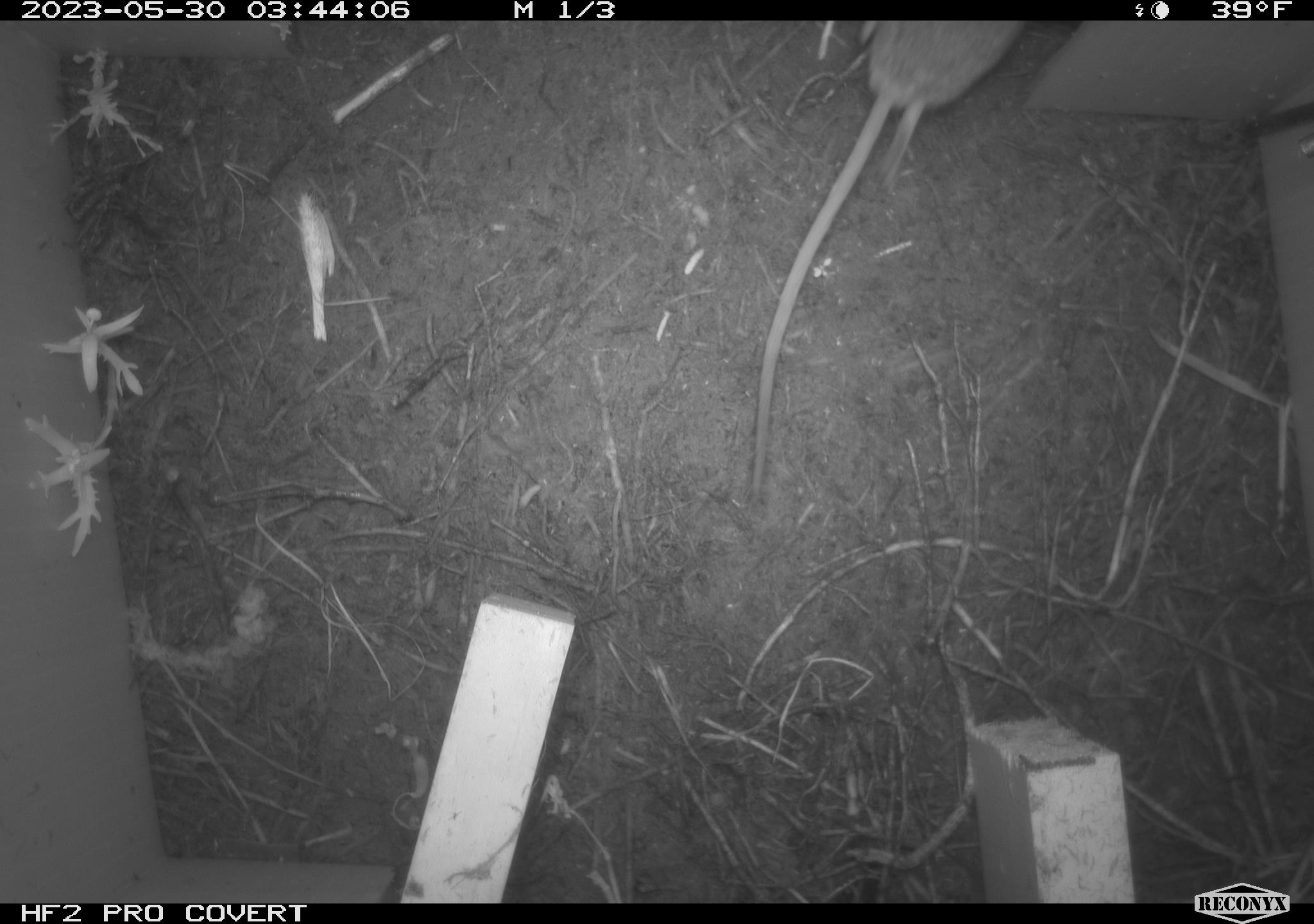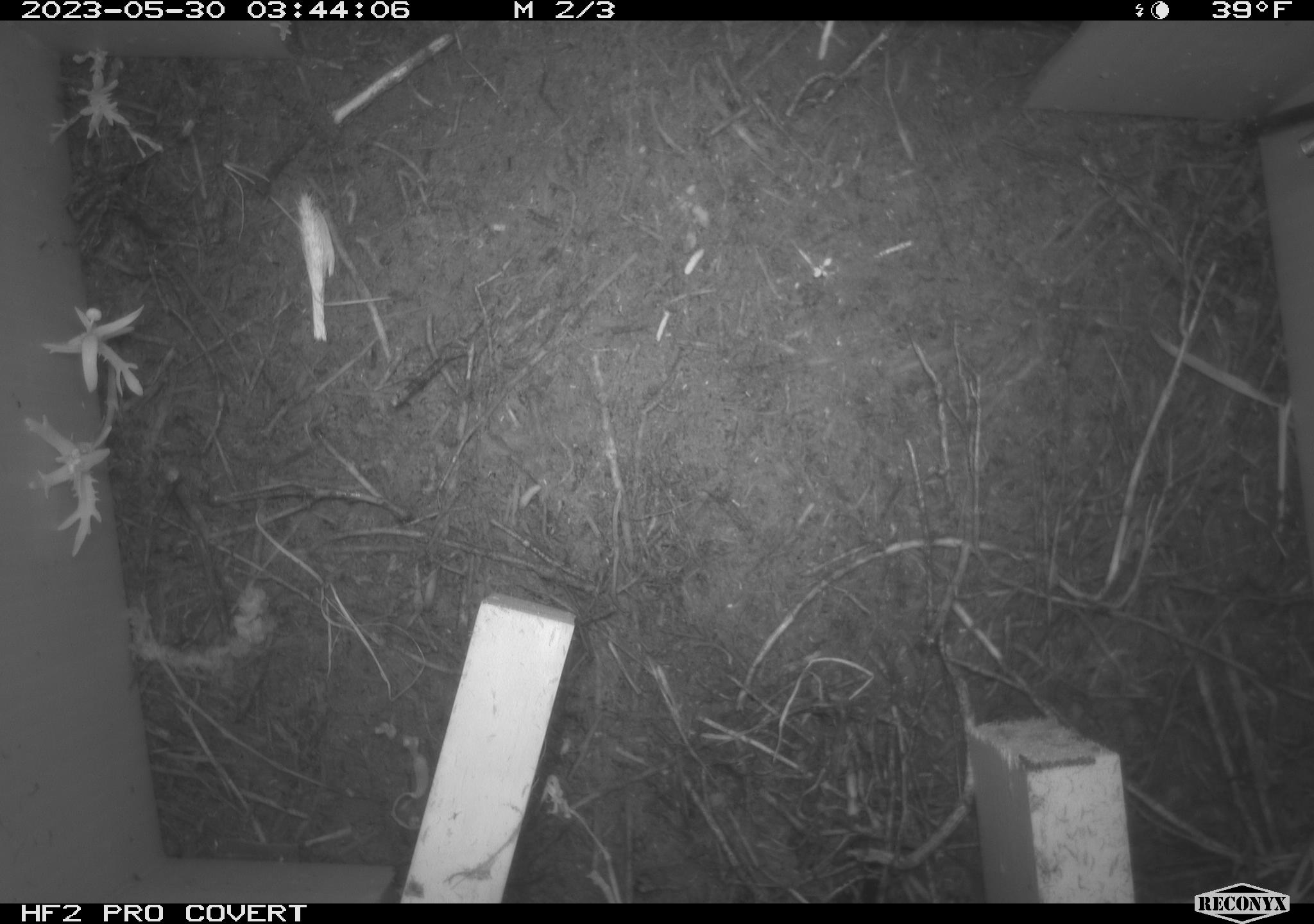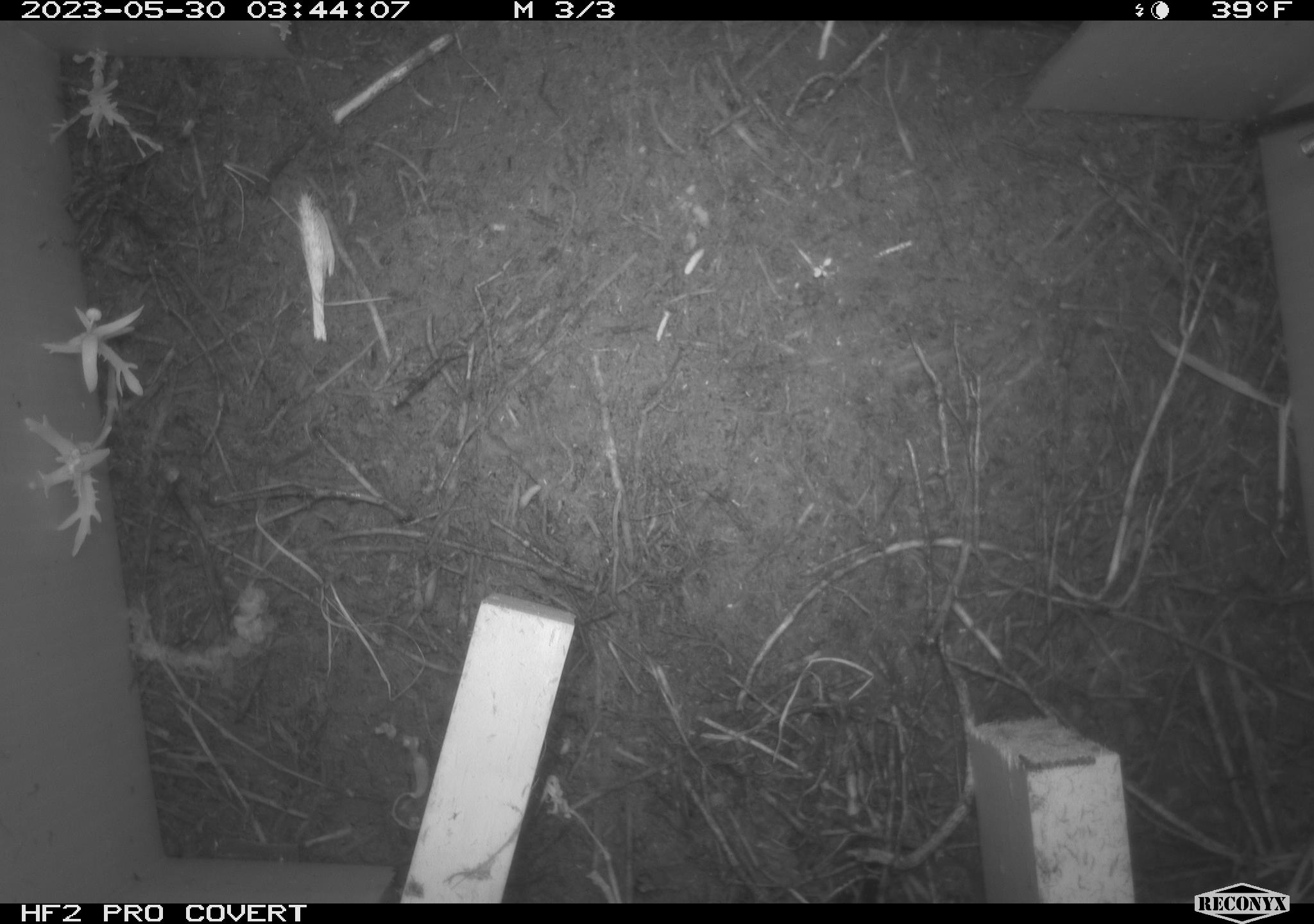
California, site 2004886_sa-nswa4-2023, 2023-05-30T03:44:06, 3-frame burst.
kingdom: Animalia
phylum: Chordata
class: Mammalia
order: Rodentia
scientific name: Rodentia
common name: mouse species